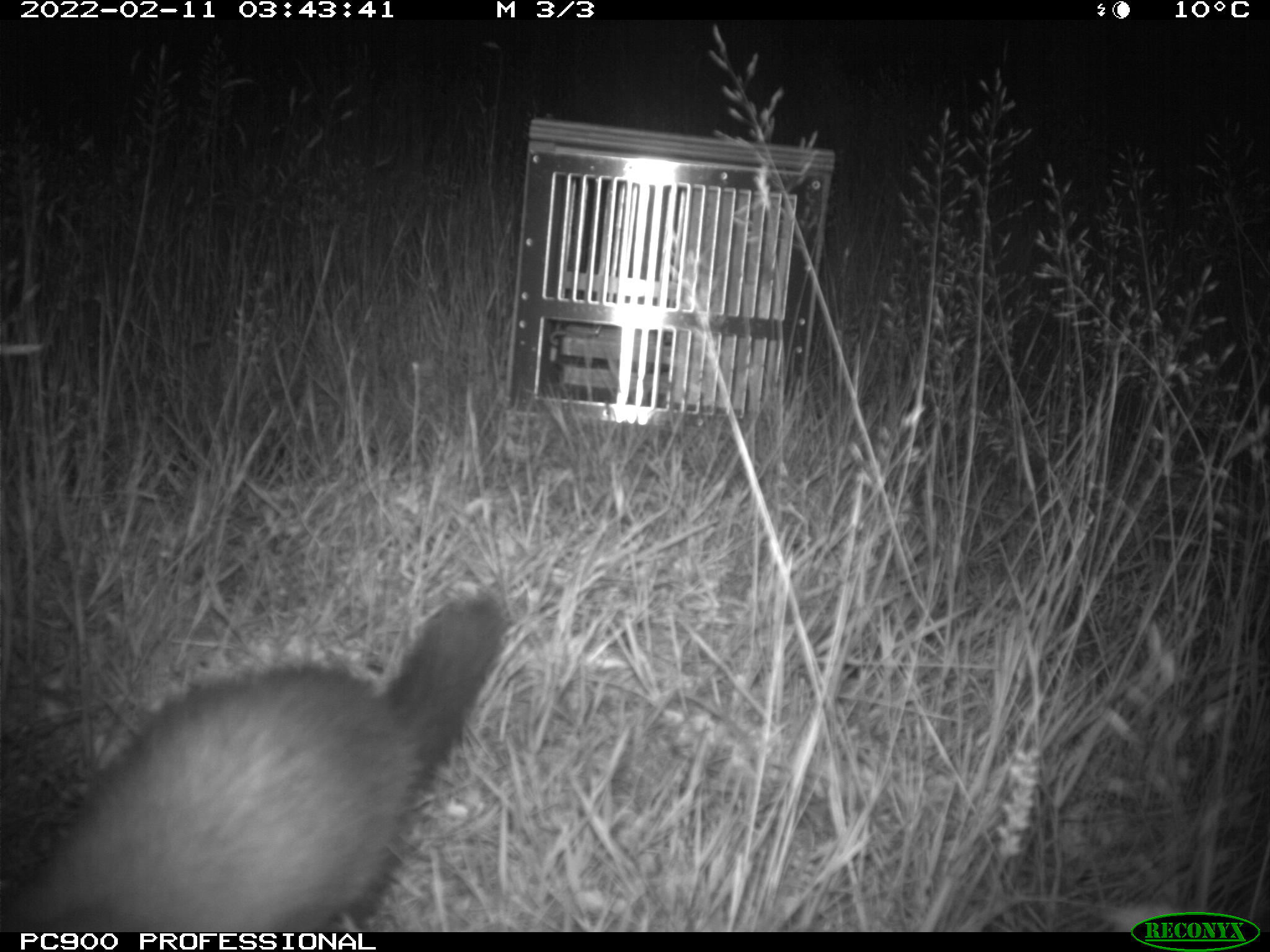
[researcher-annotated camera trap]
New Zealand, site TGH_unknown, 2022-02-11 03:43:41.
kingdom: Animalia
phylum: Chordata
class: Mammalia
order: Carnivora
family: Mustelidae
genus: Mustela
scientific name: Mustela furo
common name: ferret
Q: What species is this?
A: Ferret (Mustela furo).